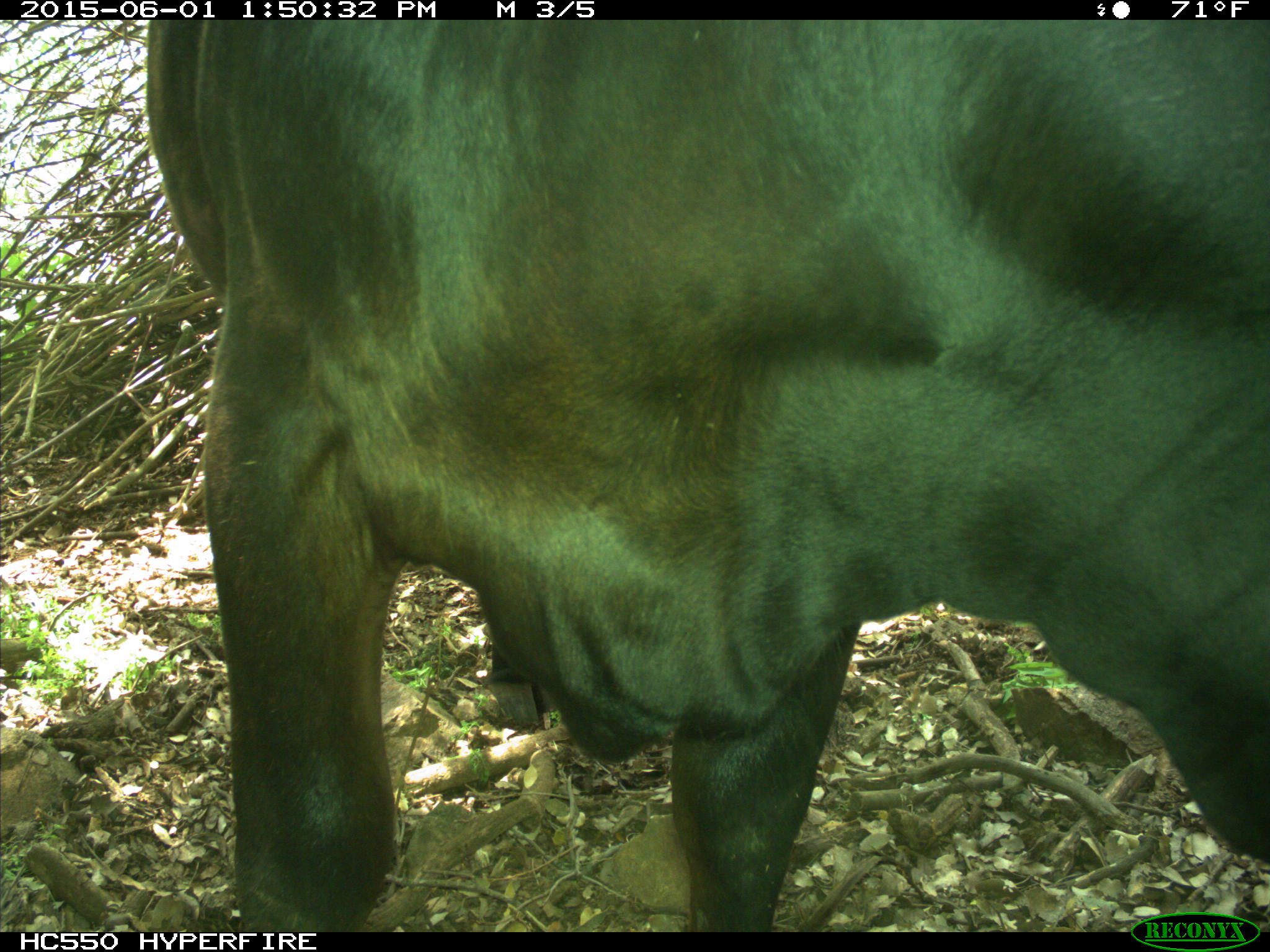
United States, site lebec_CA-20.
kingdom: Animalia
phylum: Chordata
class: Mammalia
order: Artiodactyla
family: Bovidae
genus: Bos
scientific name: Bos taurus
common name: domestic cow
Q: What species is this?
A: Bos taurus (domestic cow).